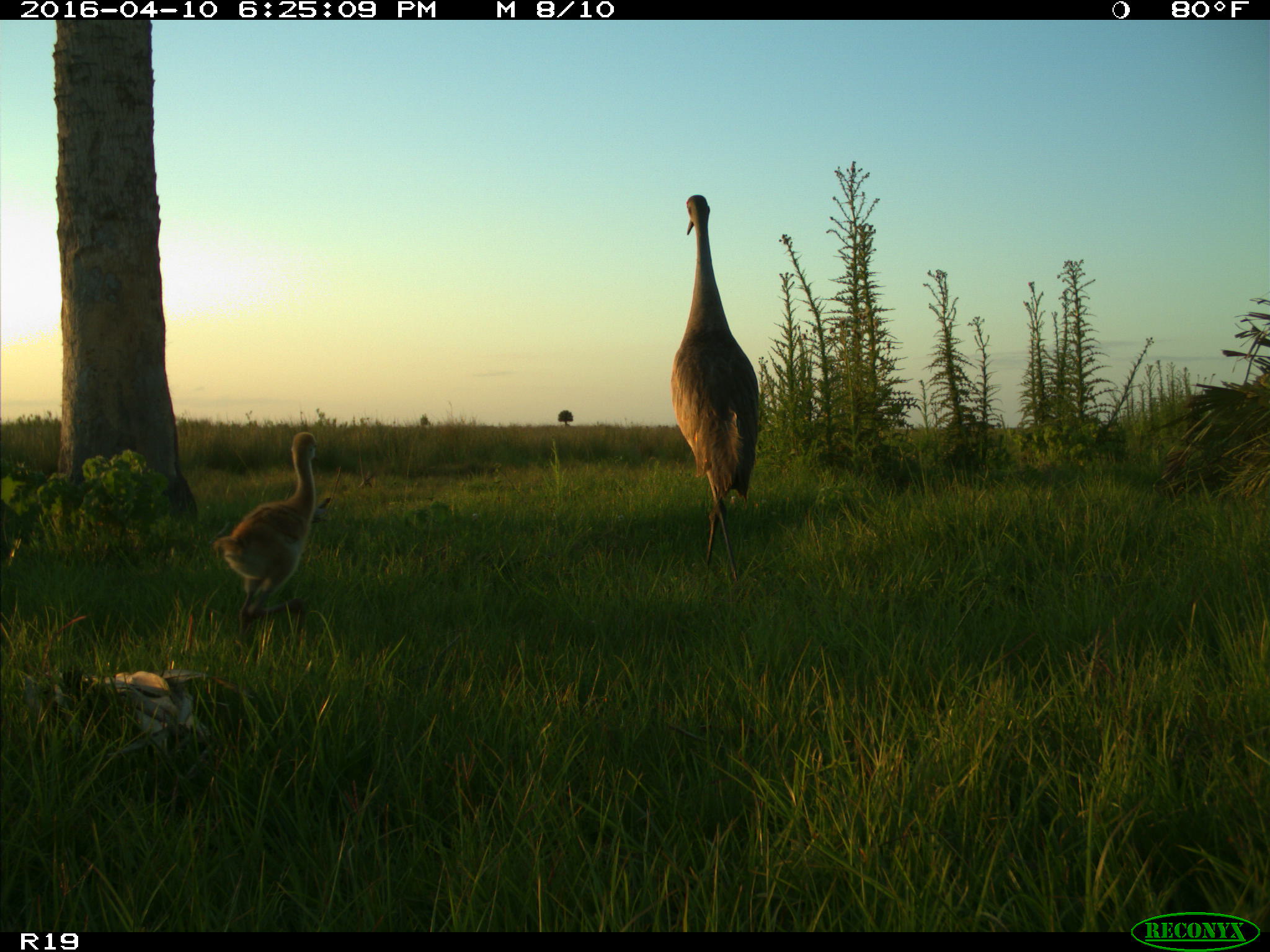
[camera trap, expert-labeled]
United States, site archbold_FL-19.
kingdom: Animalia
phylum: Chordata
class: Aves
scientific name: Aves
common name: birds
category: unidentified bird